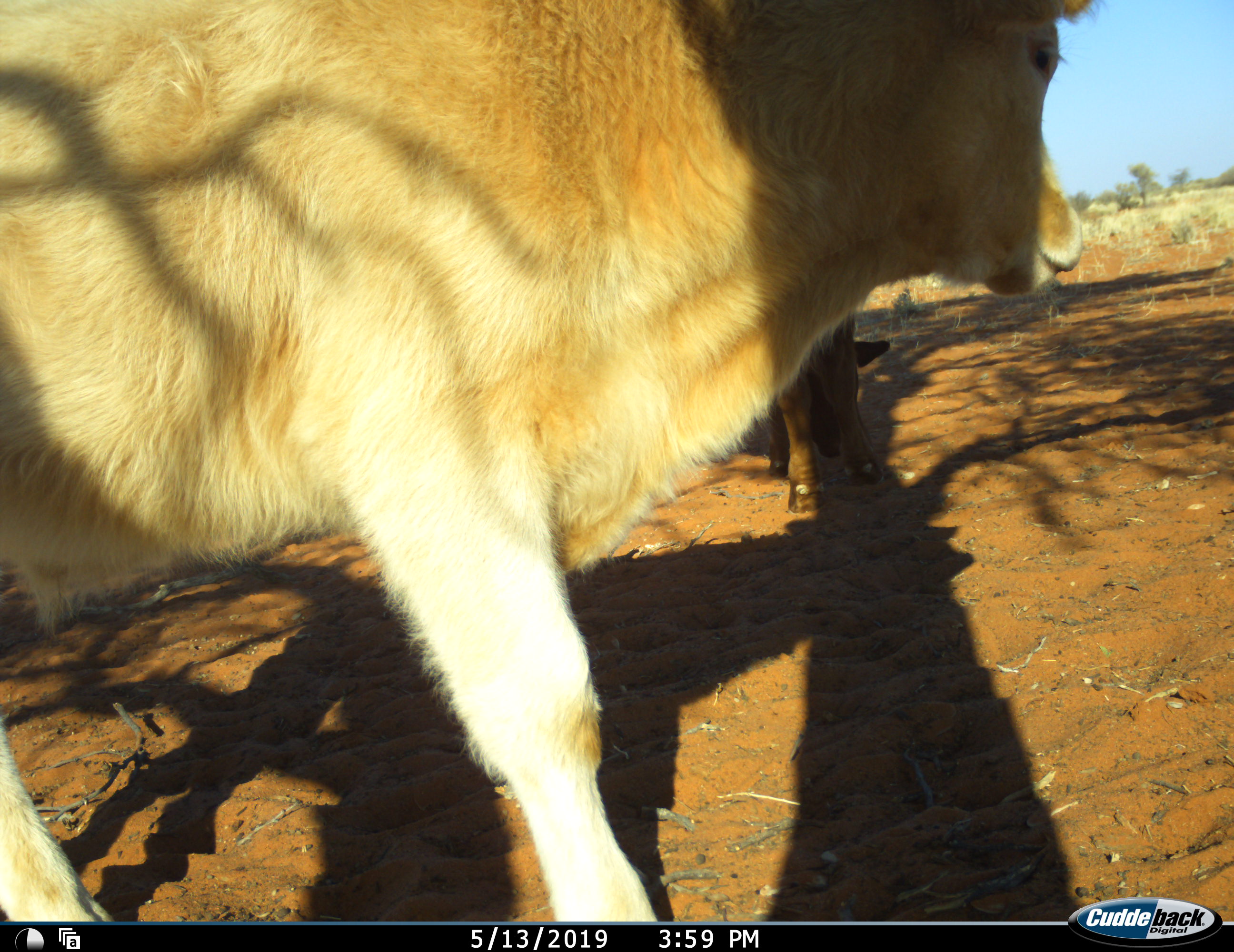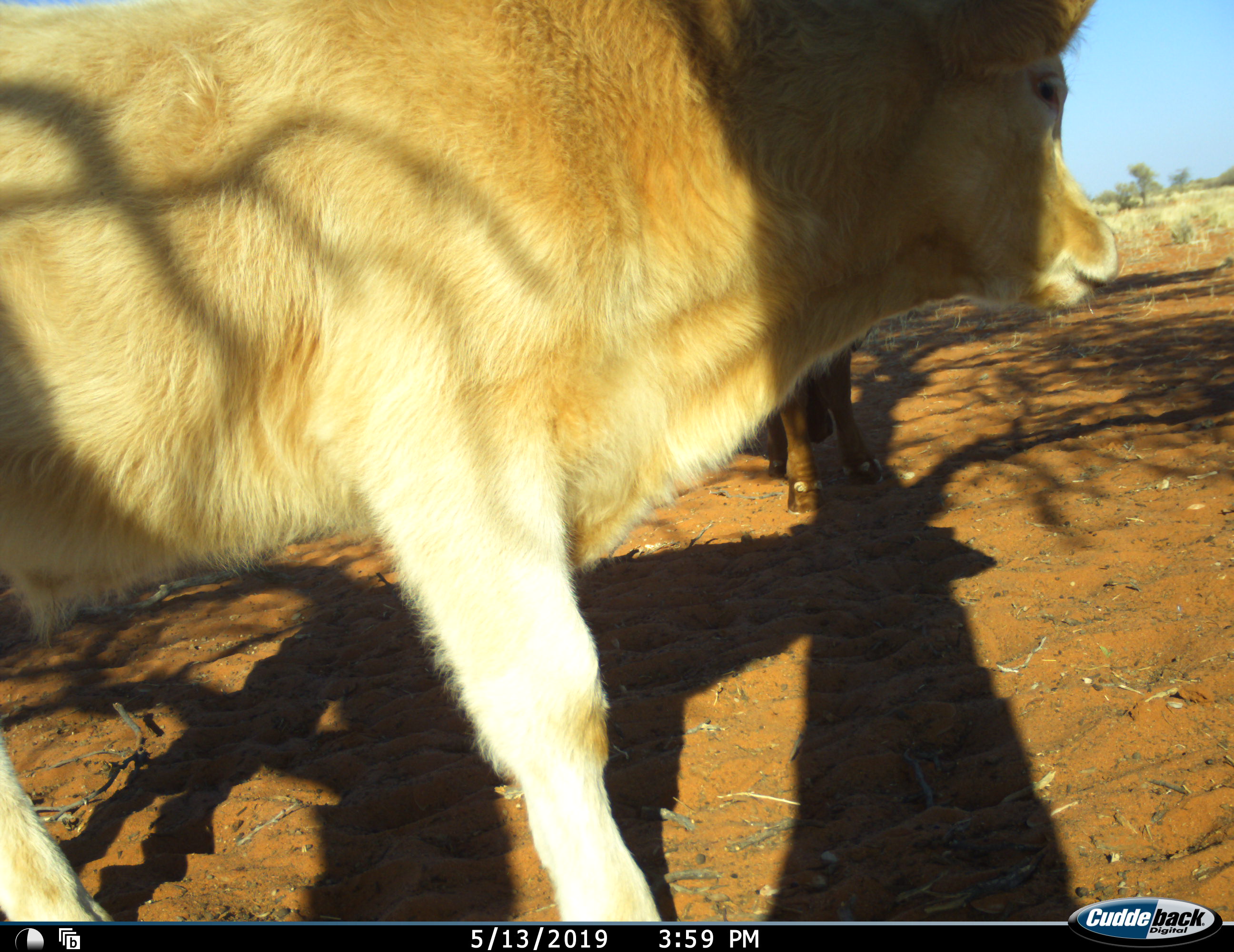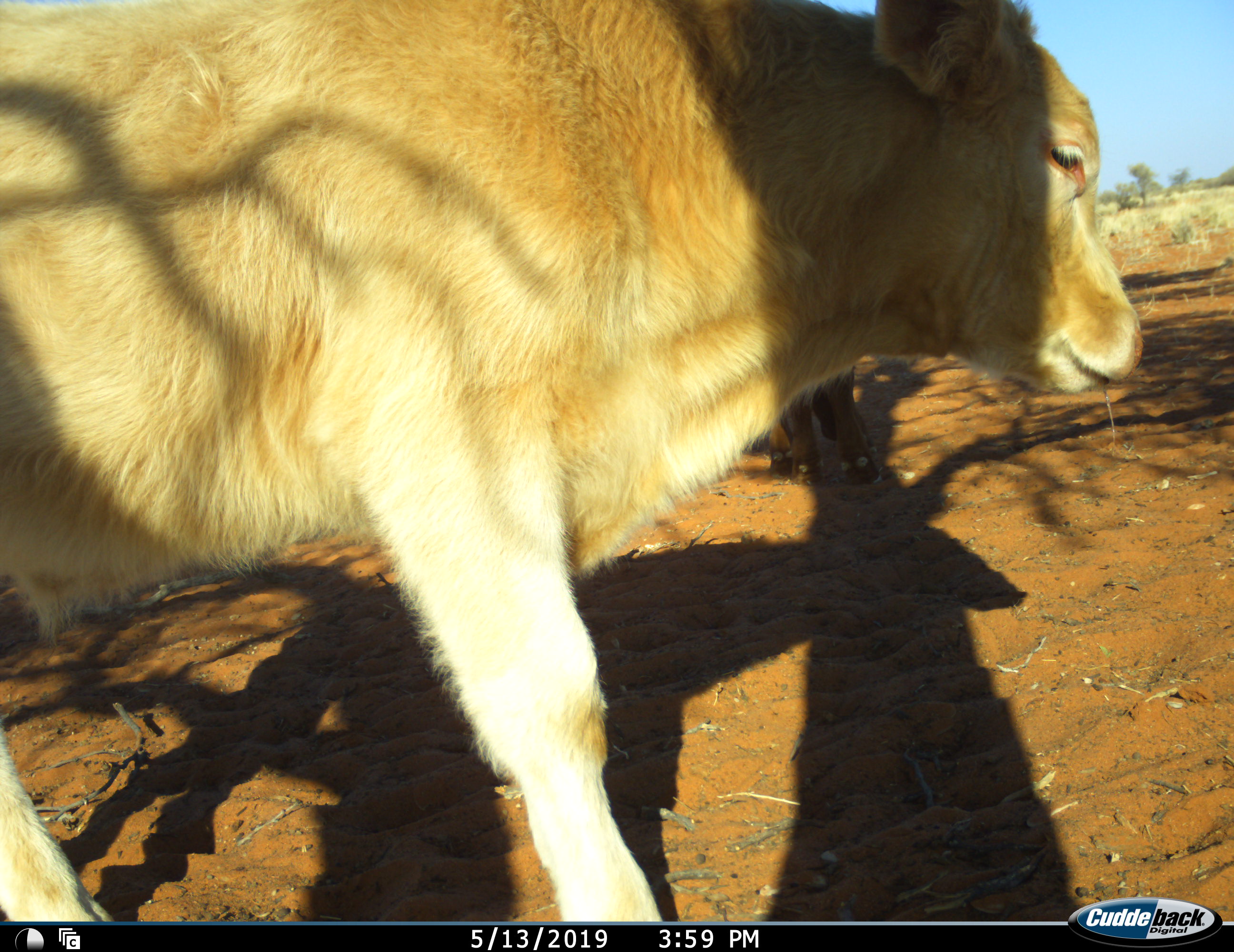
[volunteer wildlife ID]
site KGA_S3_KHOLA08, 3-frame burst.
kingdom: Animalia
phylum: Chordata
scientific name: Vertebrata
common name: domestic animal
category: domesticanimal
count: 2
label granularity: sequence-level